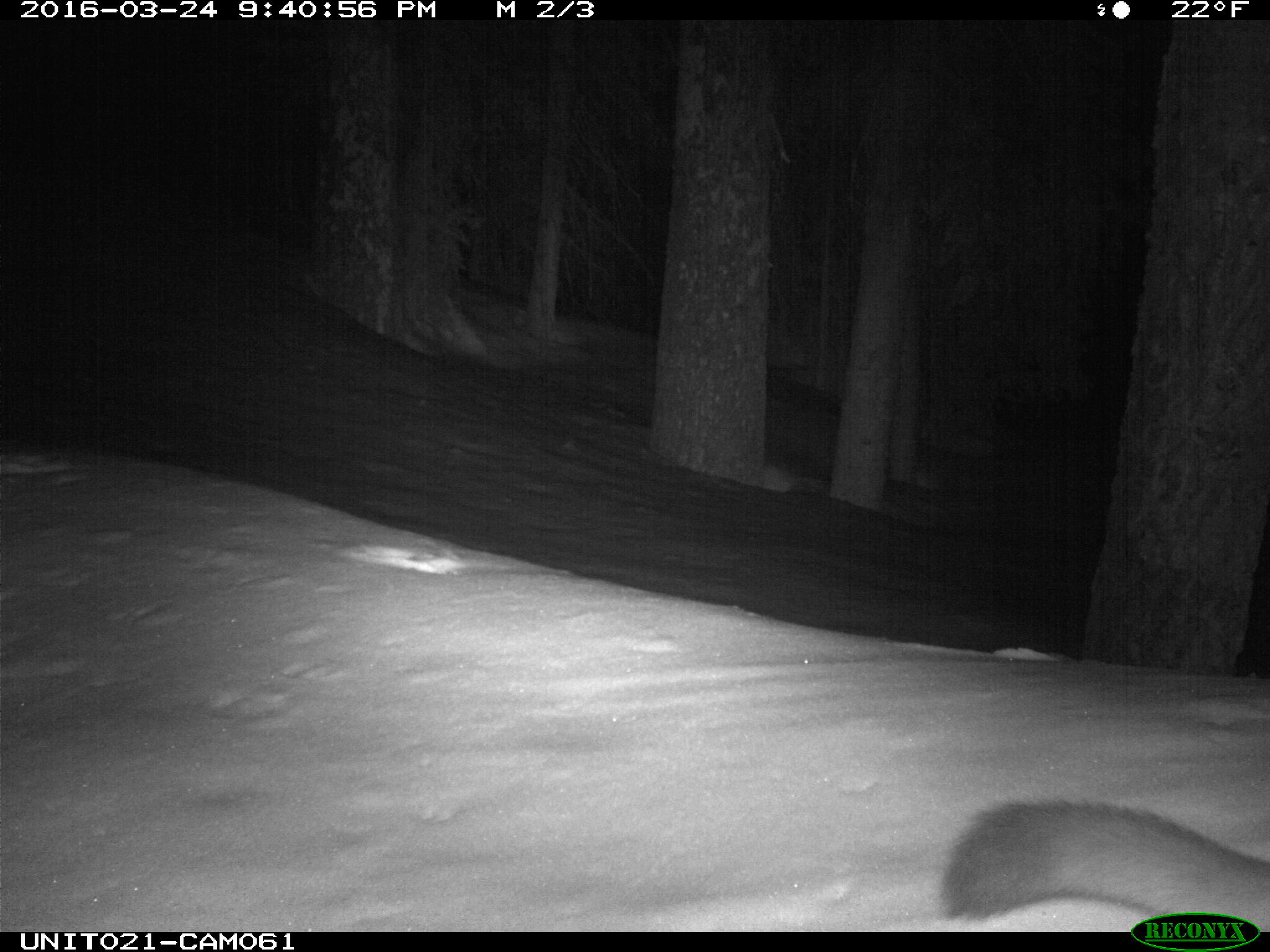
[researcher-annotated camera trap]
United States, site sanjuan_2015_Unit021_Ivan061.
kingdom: Animalia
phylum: Chordata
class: Mammalia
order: Carnivora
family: Mustelidae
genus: Martes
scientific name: Martes americana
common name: american marten